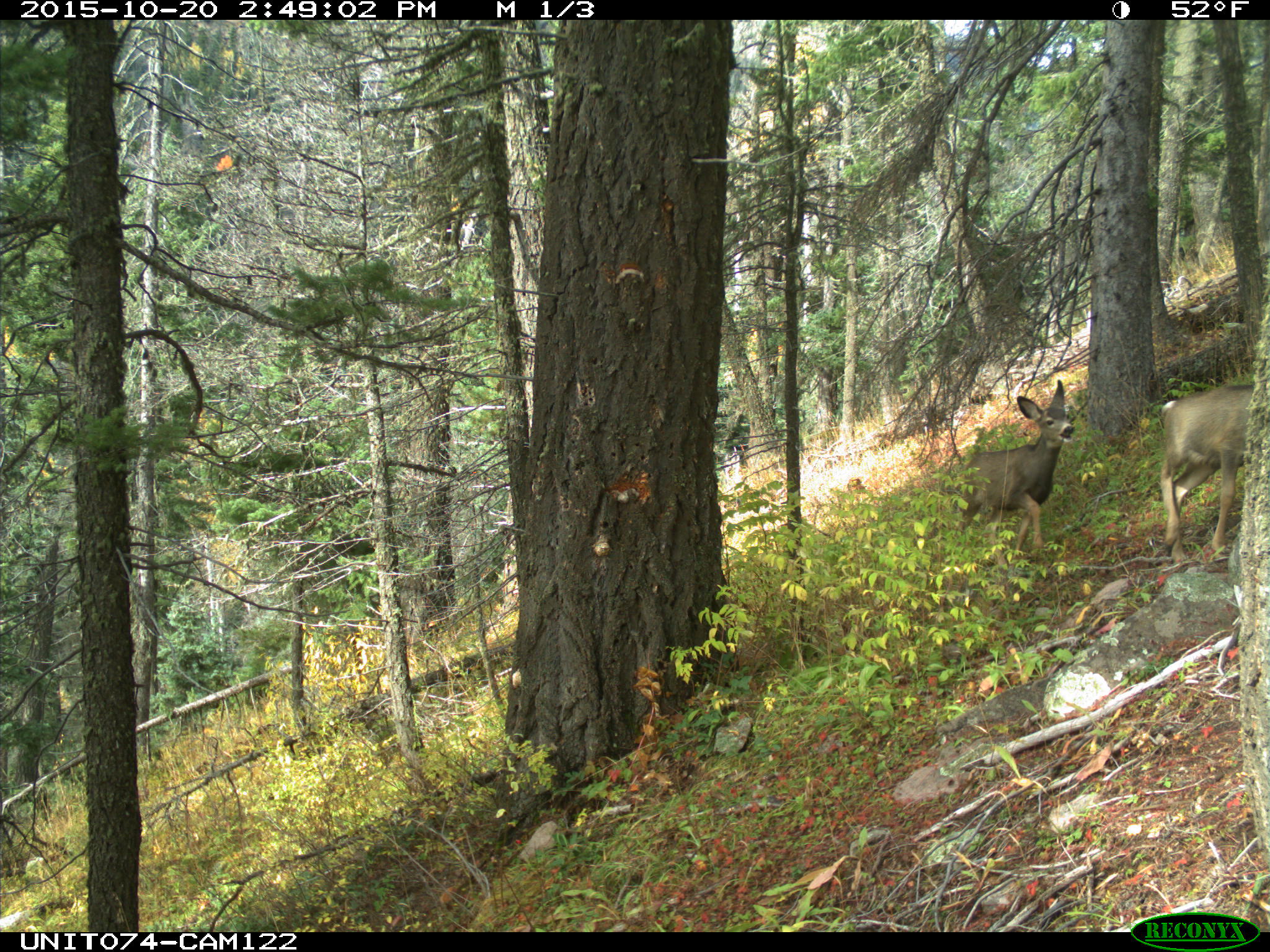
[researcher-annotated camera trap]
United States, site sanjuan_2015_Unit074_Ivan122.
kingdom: Animalia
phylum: Chordata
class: Mammalia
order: Artiodactyla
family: Cervidae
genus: Odocoileus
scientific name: Odocoileus hemionus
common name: mule deer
Odocoileus hemionus (mule deer).